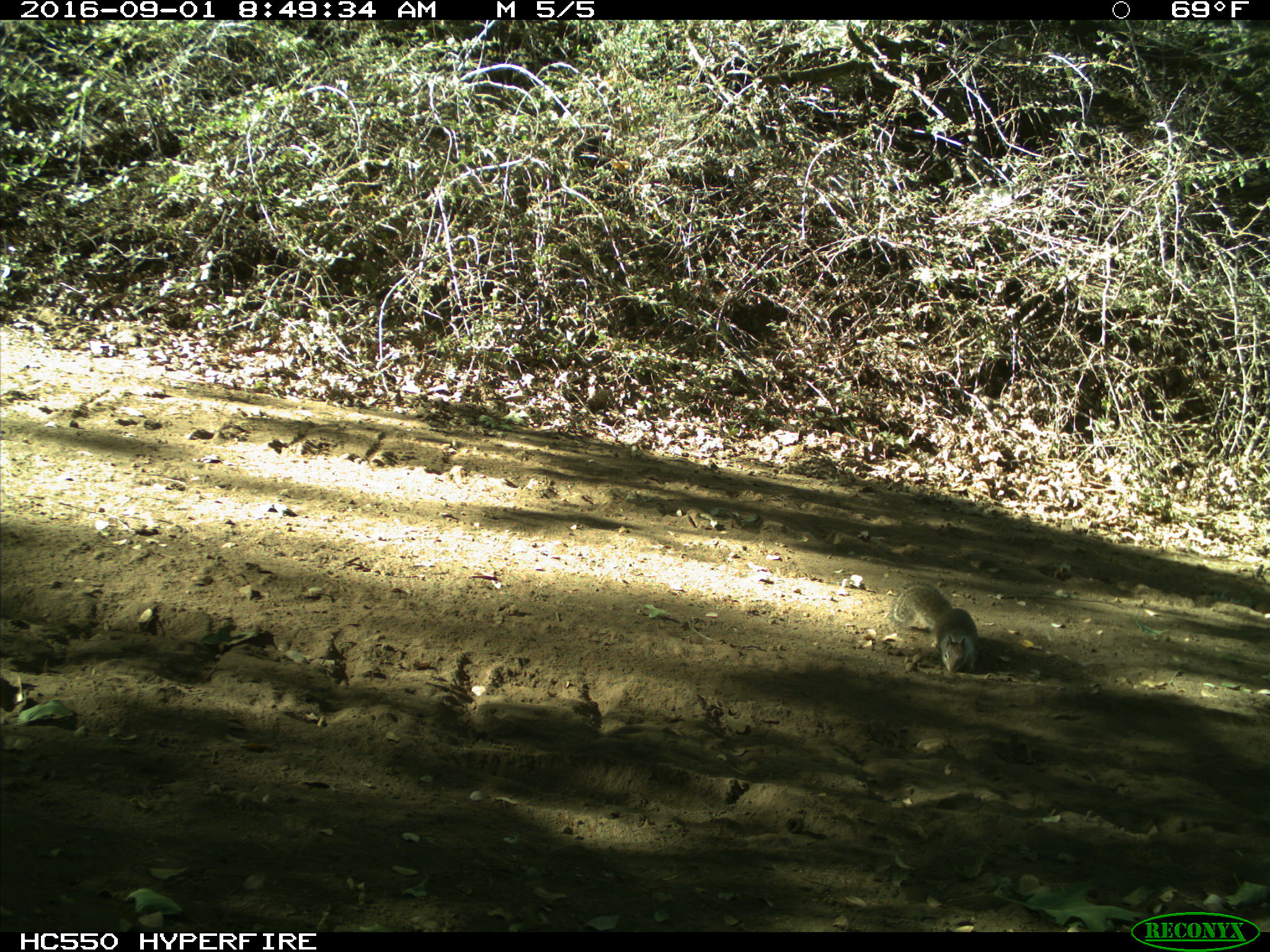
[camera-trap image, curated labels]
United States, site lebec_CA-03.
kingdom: Animalia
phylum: Chordata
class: Mammalia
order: Rodentia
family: Sciuridae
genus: Otospermophilus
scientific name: Otospermophilus beecheyi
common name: california ground squirrel